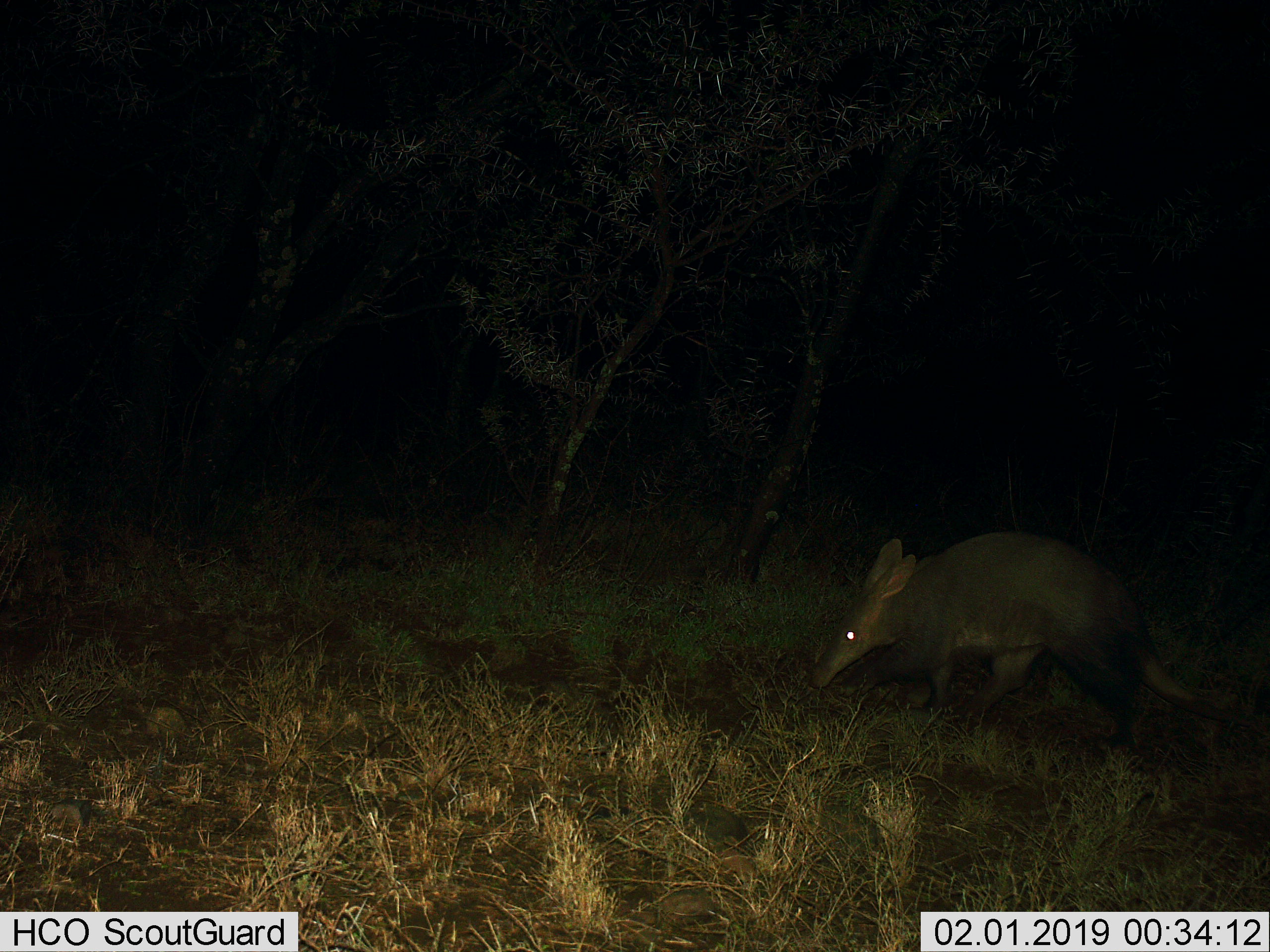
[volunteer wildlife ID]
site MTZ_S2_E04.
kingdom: Animalia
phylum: Chordata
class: Mammalia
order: Tubulidentata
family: Orycteropodidae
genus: Orycteropus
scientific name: Orycteropus afer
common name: aardvark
Aardvark (Orycteropus afer), count 1. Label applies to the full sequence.